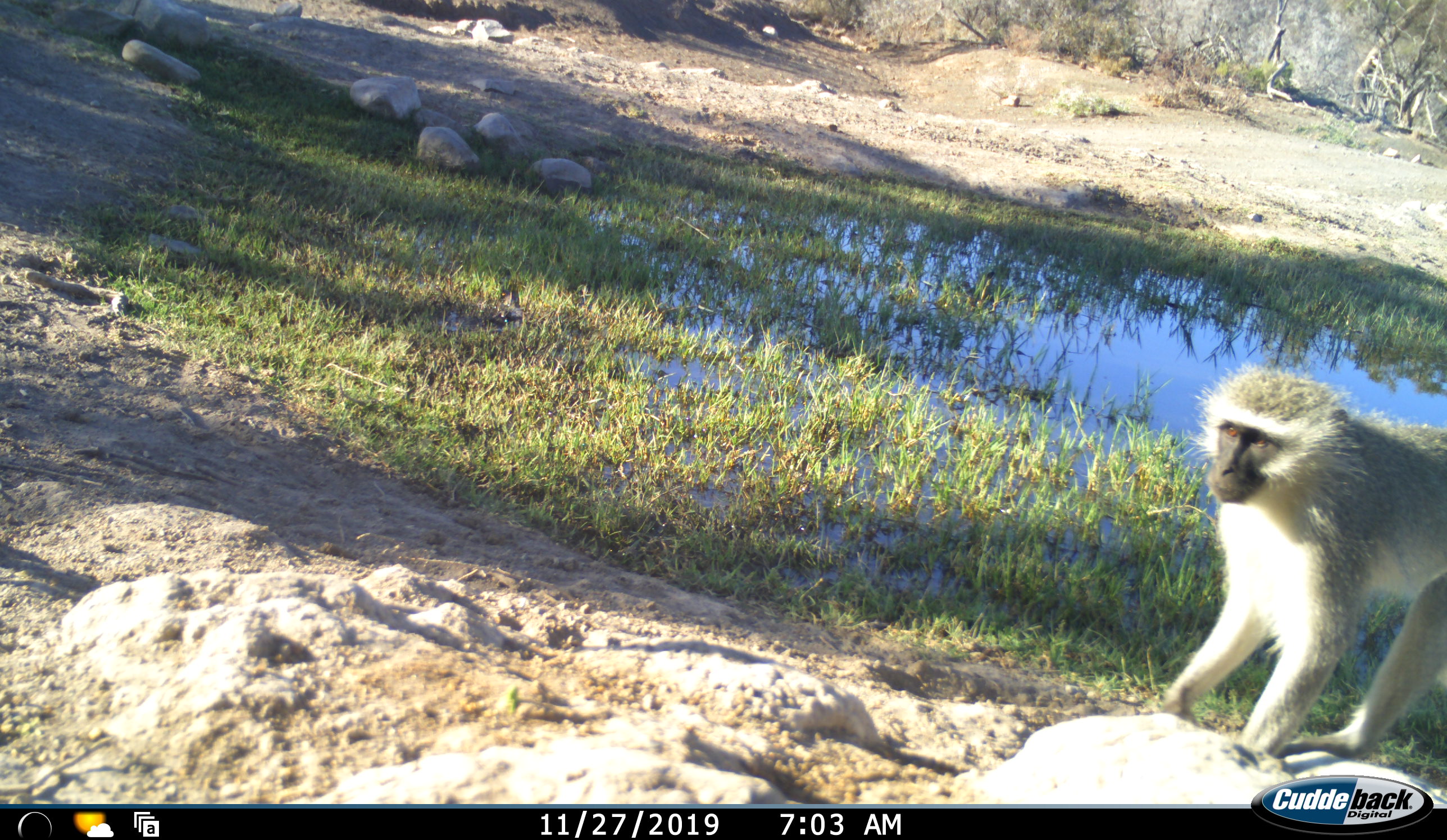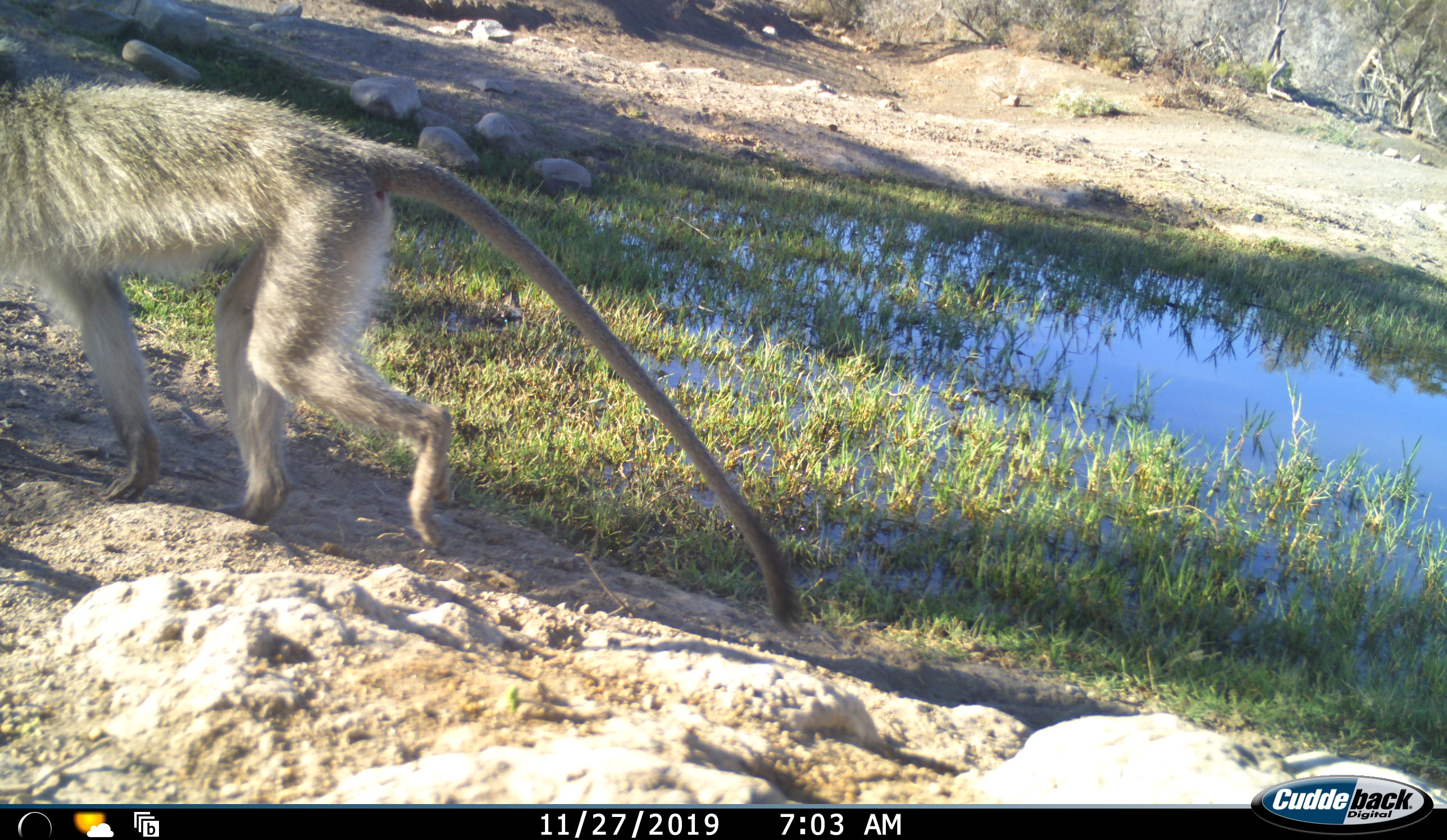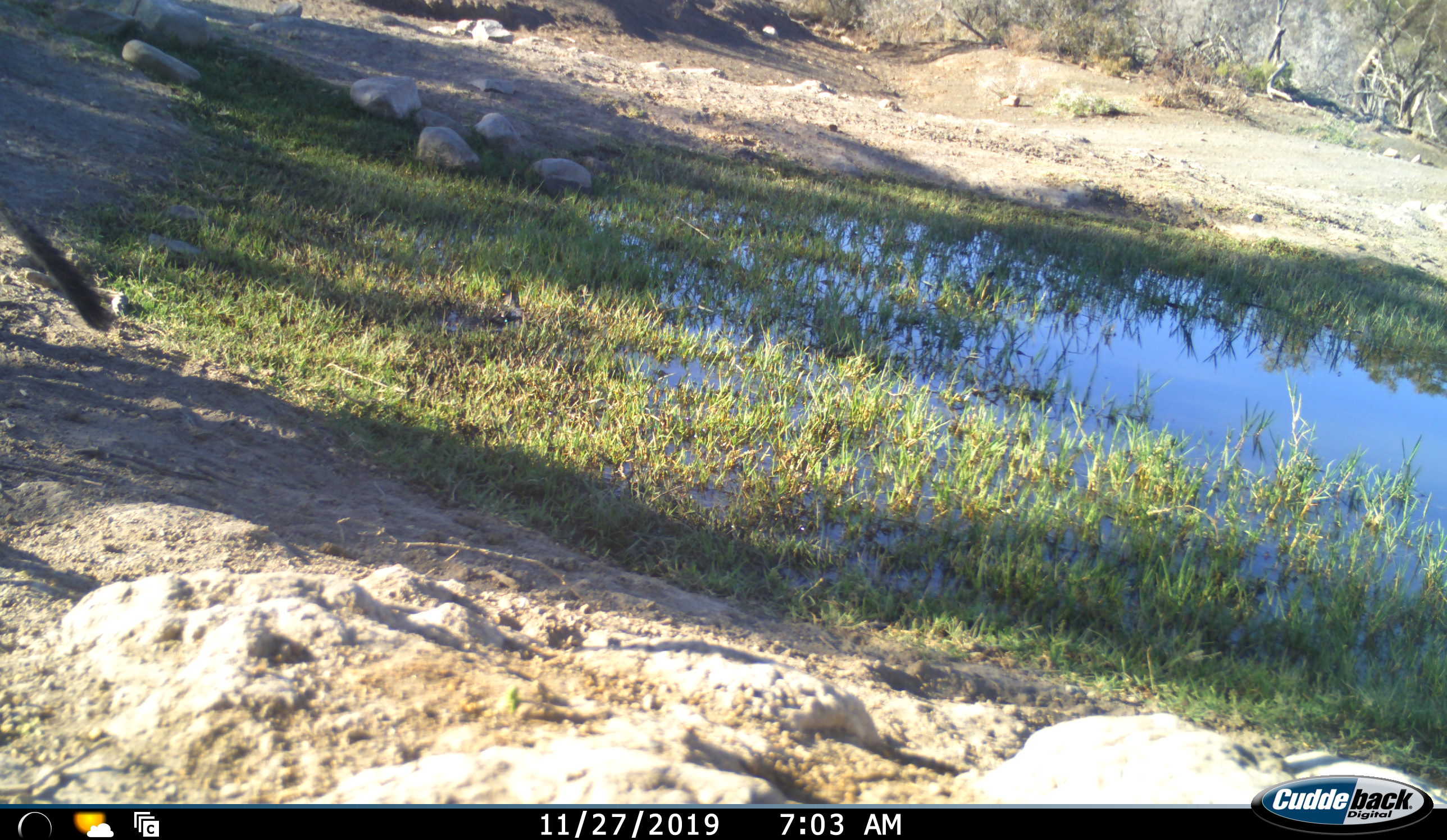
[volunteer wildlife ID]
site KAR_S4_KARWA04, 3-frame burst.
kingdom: Animalia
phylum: Chordata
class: Mammalia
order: Primates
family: Cercopithecidae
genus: Chlorocebus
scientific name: Chlorocebus pygerythrus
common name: vervet monkey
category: monkeyvervet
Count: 1.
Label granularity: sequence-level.